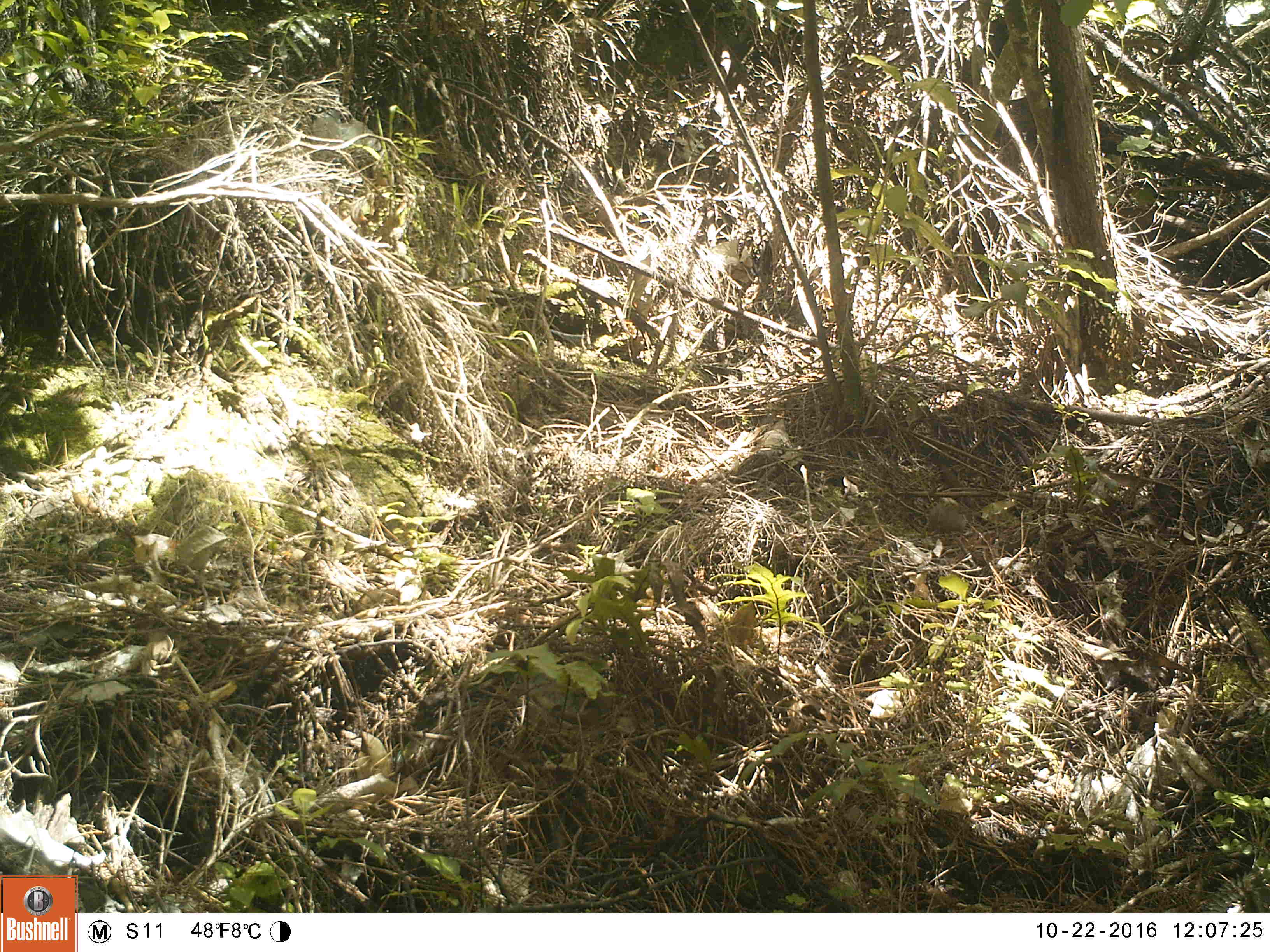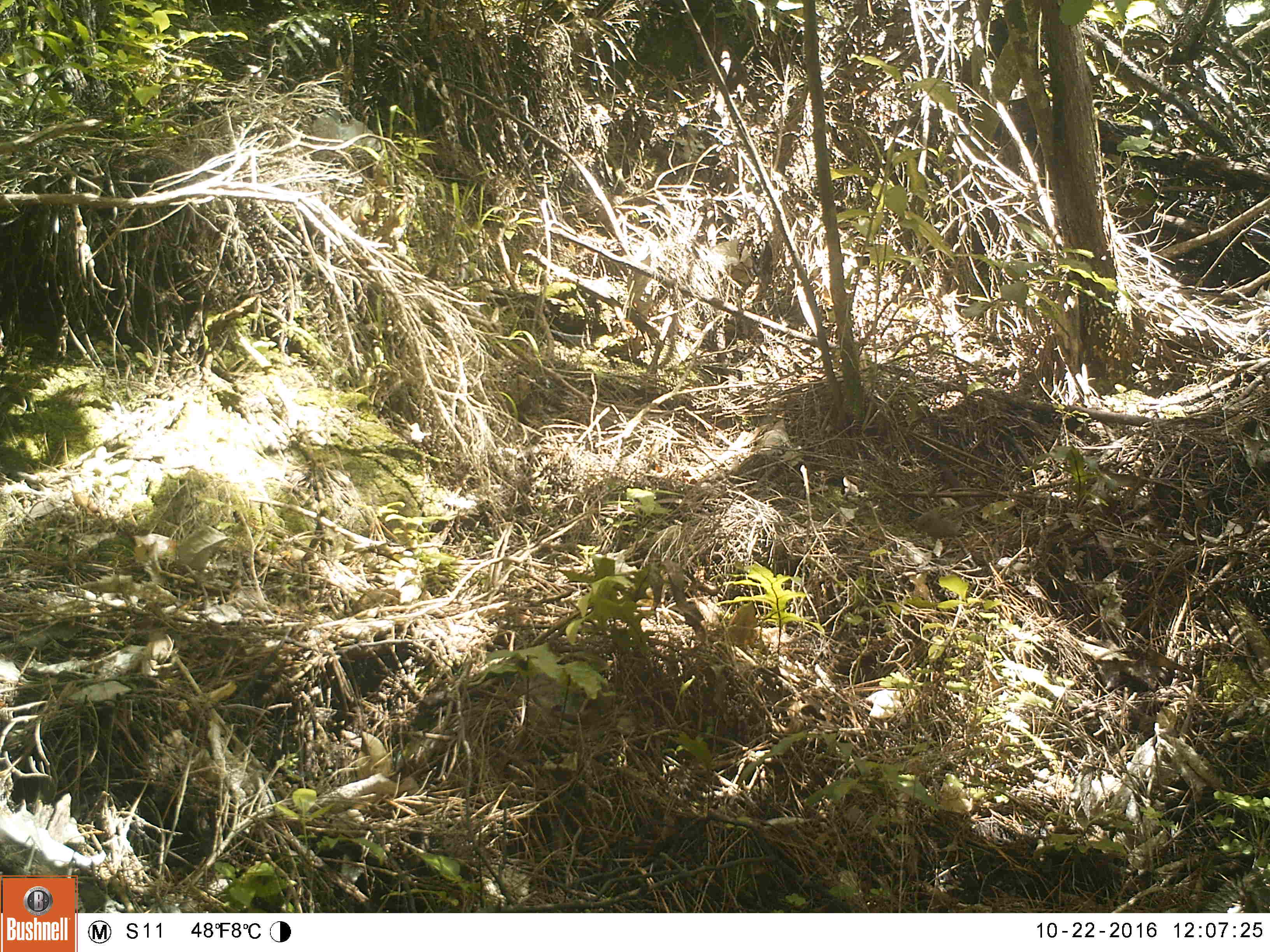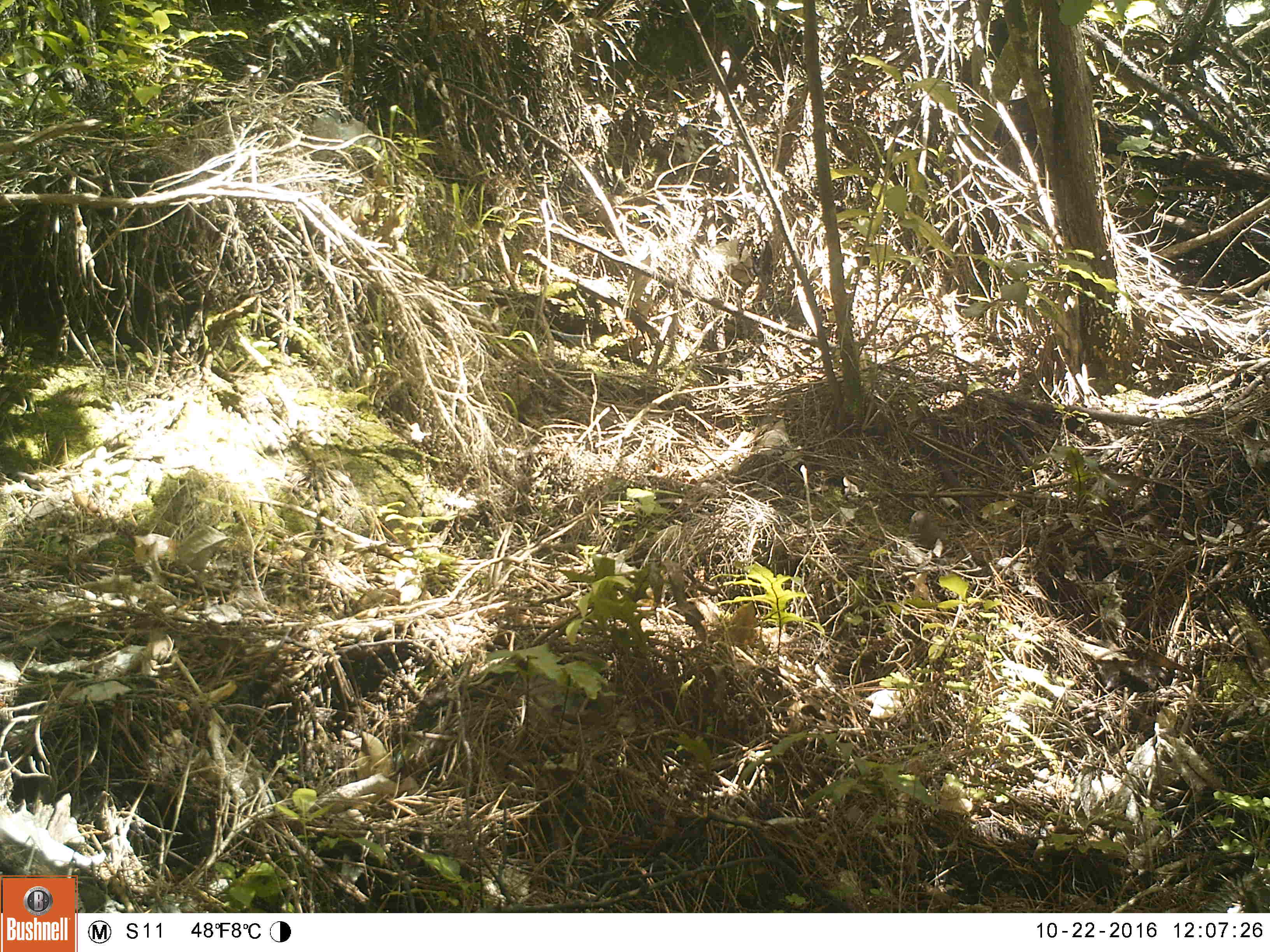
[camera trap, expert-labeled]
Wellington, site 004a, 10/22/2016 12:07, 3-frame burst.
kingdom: Animalia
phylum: Chordata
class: Aves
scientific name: Aves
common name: bird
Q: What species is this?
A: Bird (Aves).